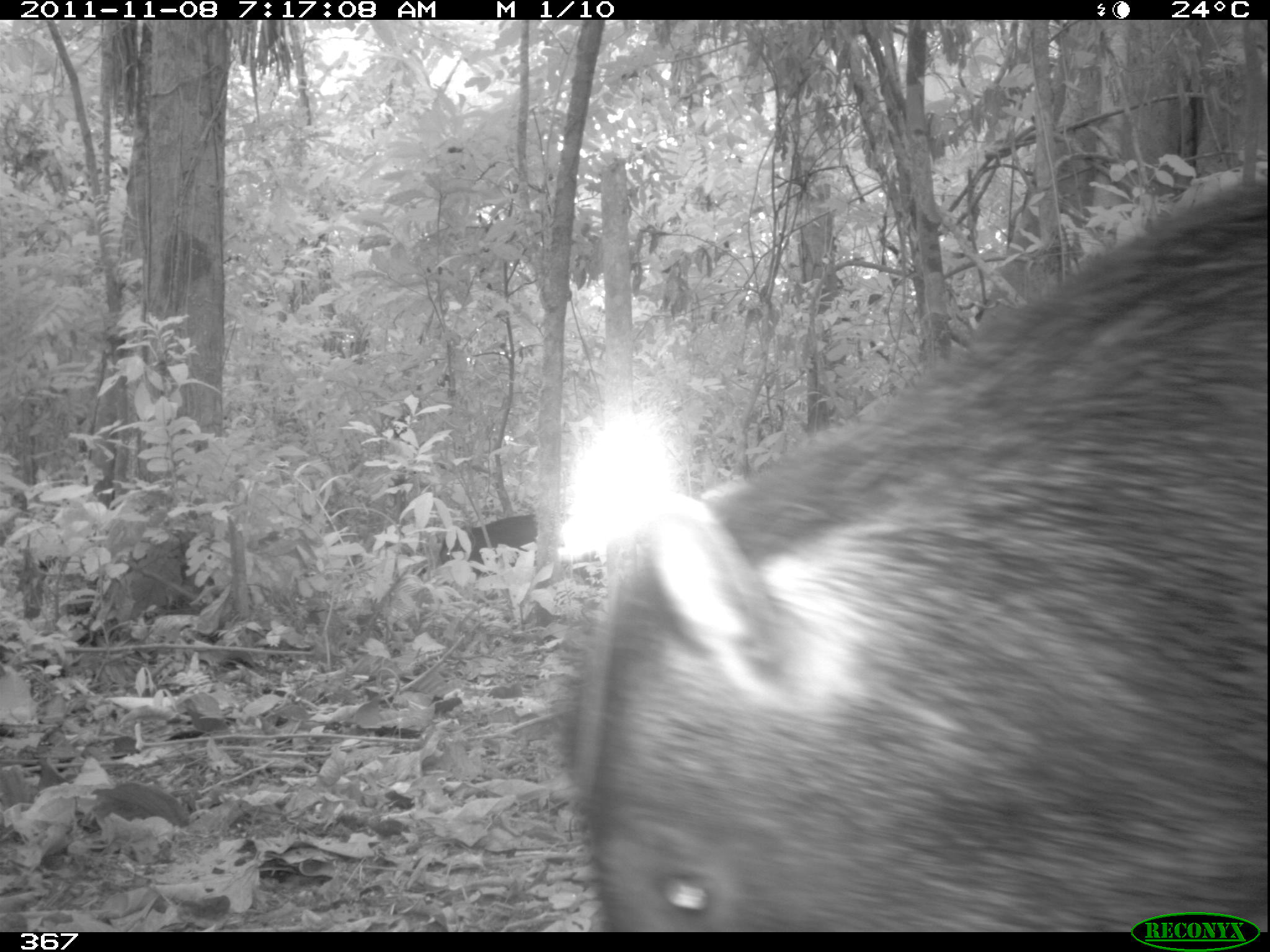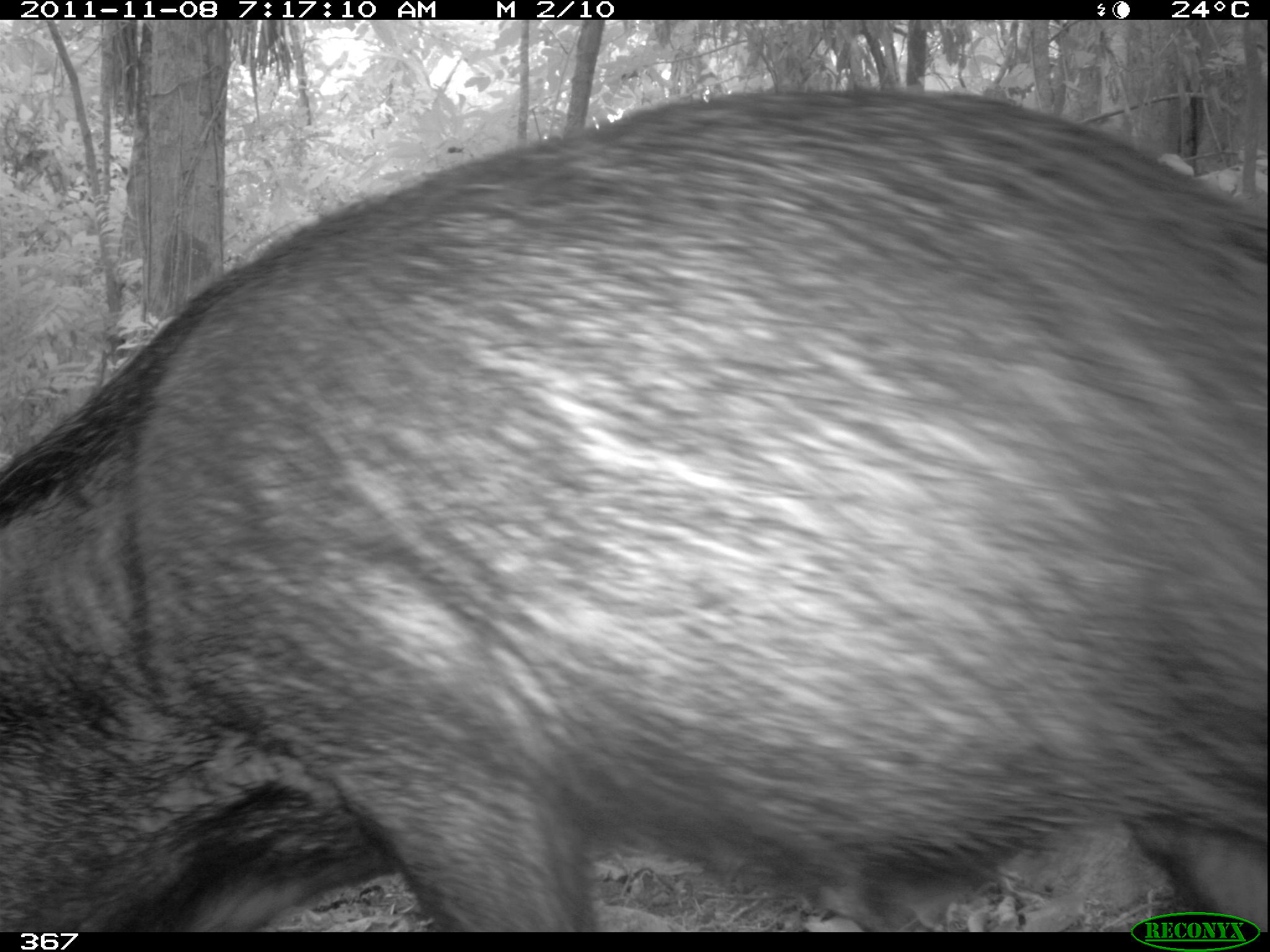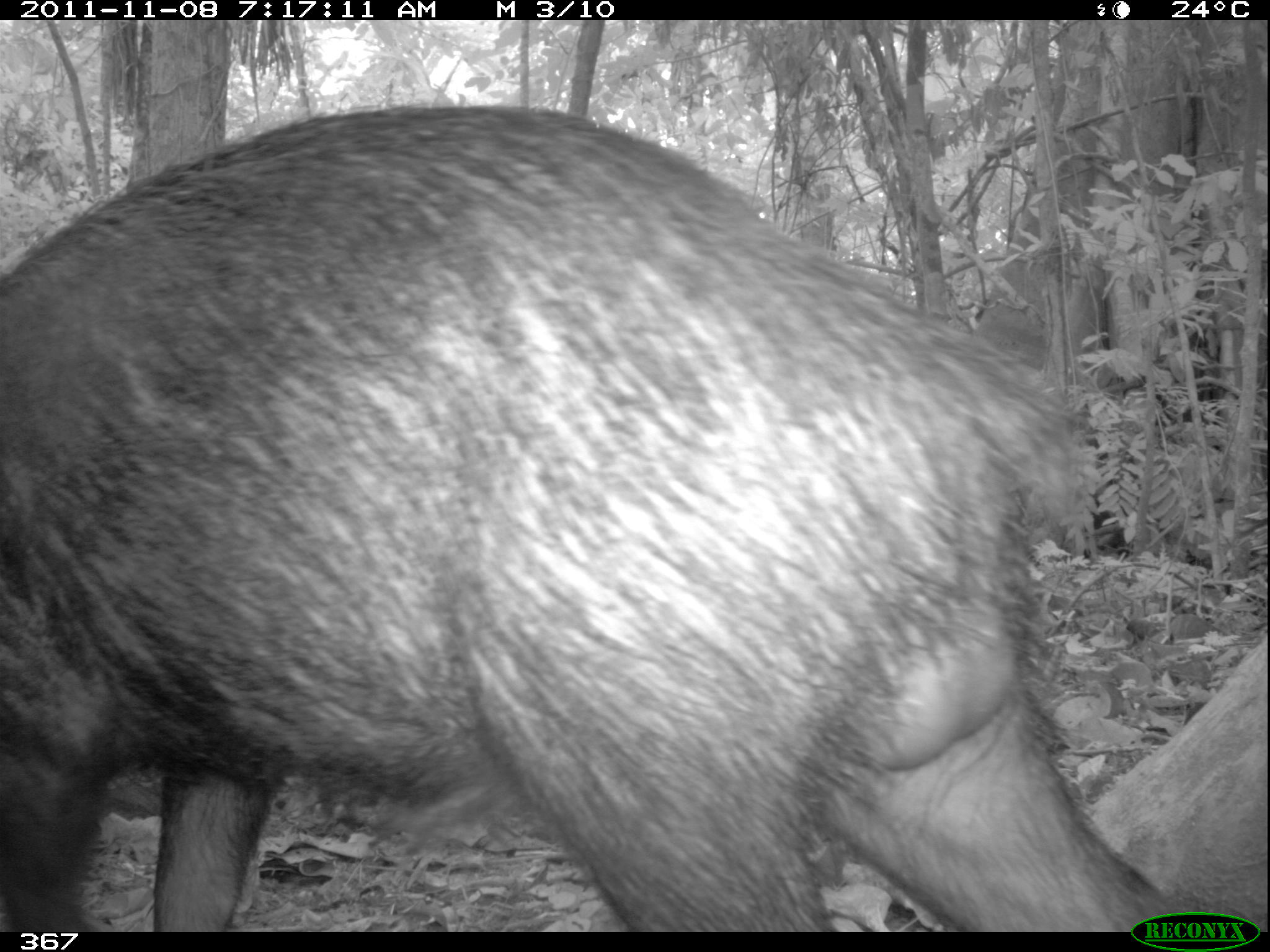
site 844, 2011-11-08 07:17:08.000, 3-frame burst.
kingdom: Animalia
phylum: Chordata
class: Mammalia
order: Artiodactyla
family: Tayassuidae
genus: Tayassu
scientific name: Tayassu pecari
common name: white-lipped peccary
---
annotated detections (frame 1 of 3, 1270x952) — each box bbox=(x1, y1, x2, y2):
tayassu pecari: bbox=(557, 170, 1264, 932); bbox=(437, 507, 536, 574)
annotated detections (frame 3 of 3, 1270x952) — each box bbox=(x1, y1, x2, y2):
tayassu pecari: bbox=(3, 101, 1178, 931)